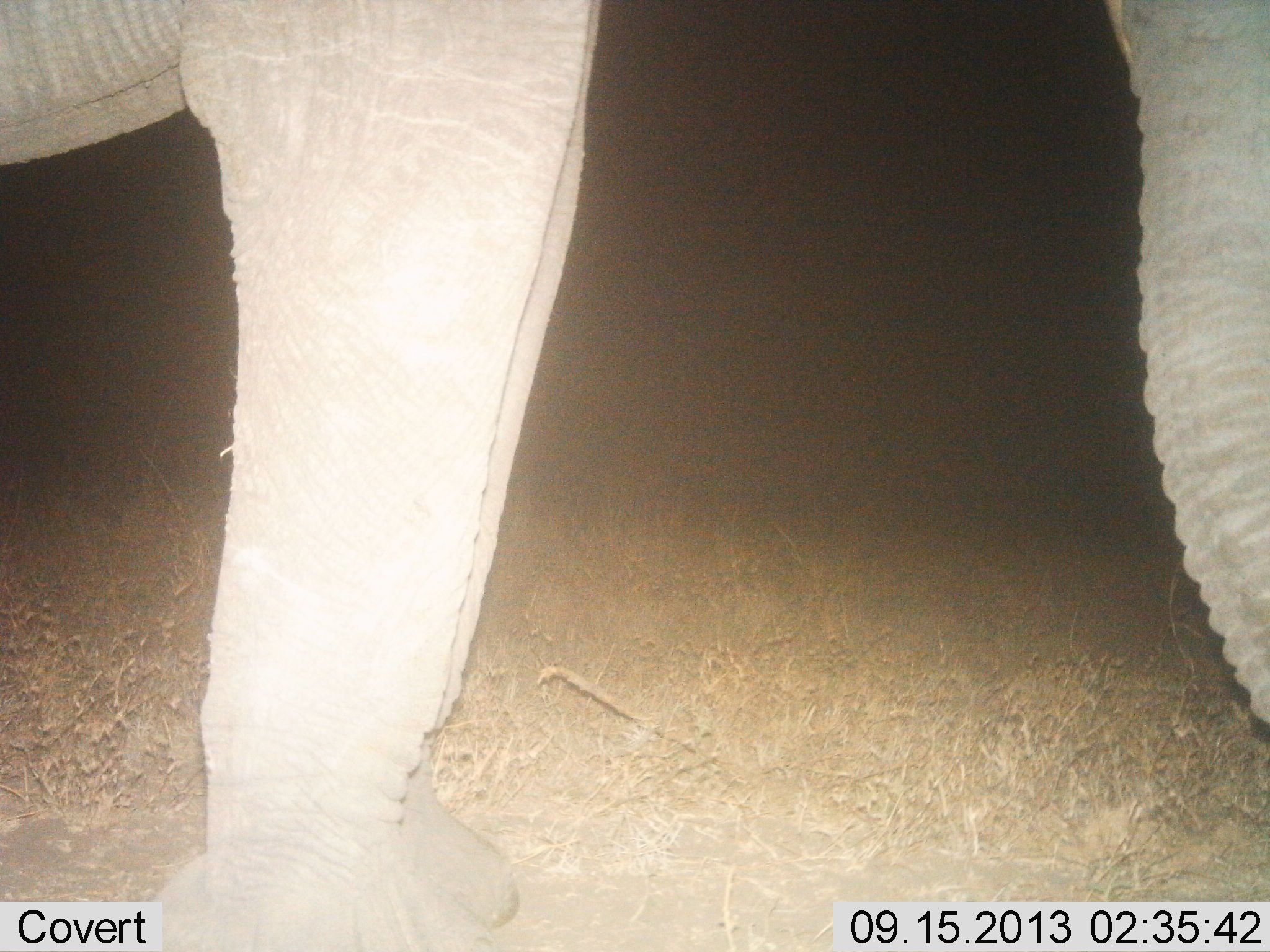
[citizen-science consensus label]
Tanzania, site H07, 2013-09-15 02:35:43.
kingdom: Animalia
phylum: Chordata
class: Mammalia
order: Proboscidea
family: Elephantidae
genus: Loxodonta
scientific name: Loxodonta africana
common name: african bush elephant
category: elephant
Elephant (african bush elephant) (Loxodonta africana), count 1. Behavior (volunteer vote fractions): standing 84%, resting 0%, moving 13%, interacting 0%. Young present (vote fraction): 0%. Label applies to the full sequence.